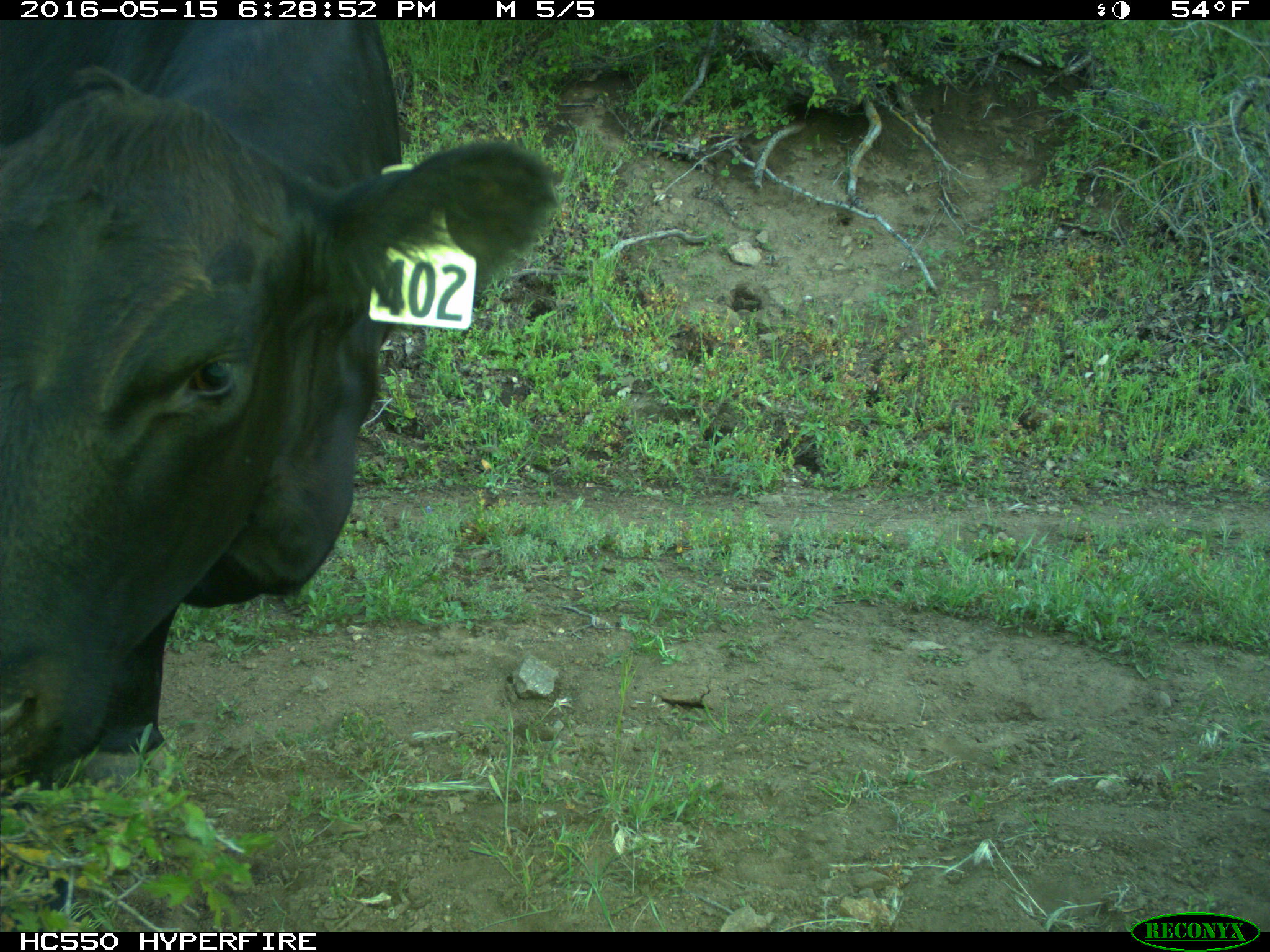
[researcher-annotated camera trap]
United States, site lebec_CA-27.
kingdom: Animalia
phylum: Chordata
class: Mammalia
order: Artiodactyla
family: Bovidae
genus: Bos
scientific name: Bos taurus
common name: domestic cow